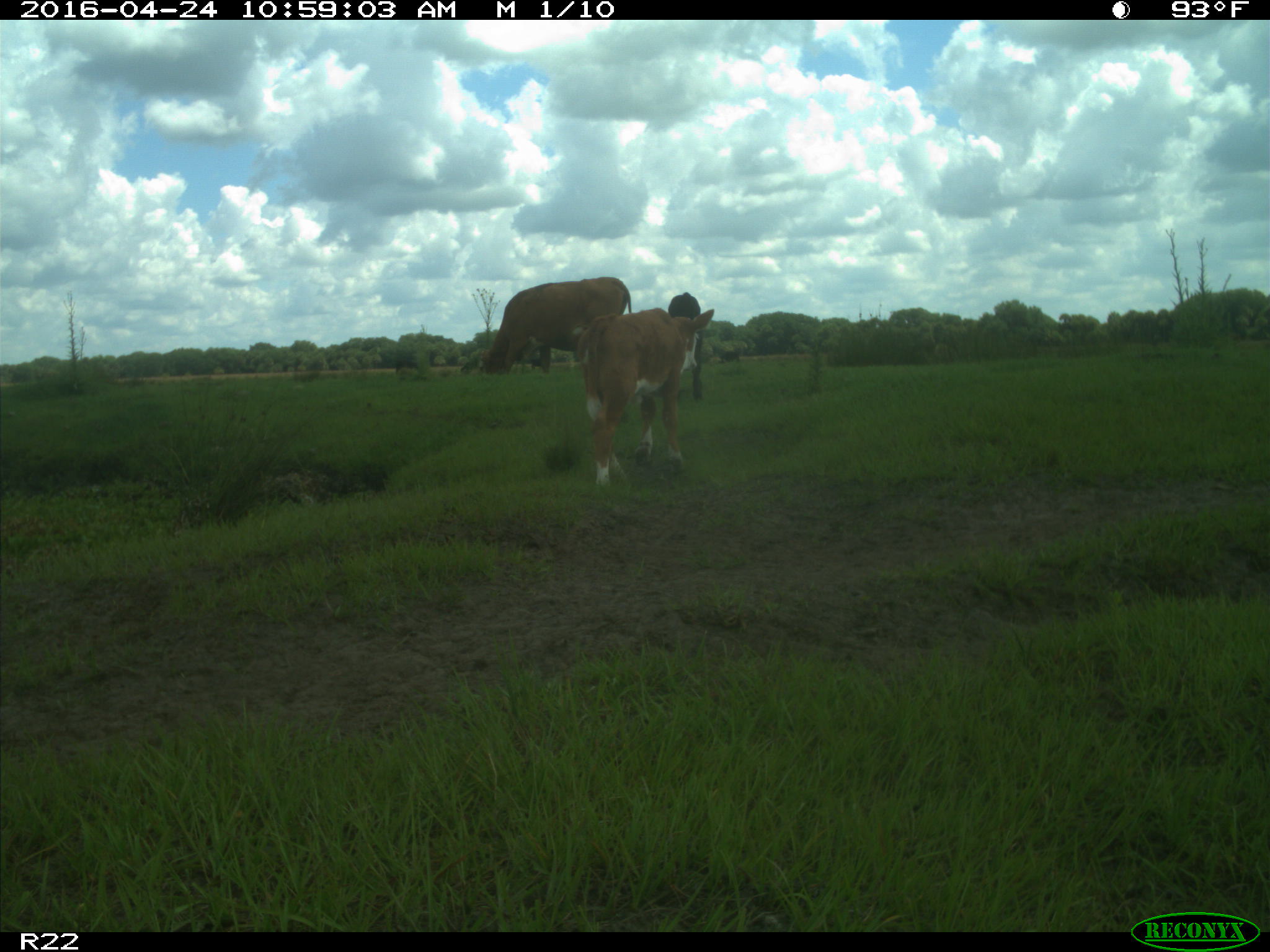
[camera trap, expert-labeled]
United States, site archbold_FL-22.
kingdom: Animalia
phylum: Chordata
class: Mammalia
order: Artiodactyla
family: Bovidae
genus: Bos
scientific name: Bos taurus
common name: domestic cow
Bos taurus (domestic cow).